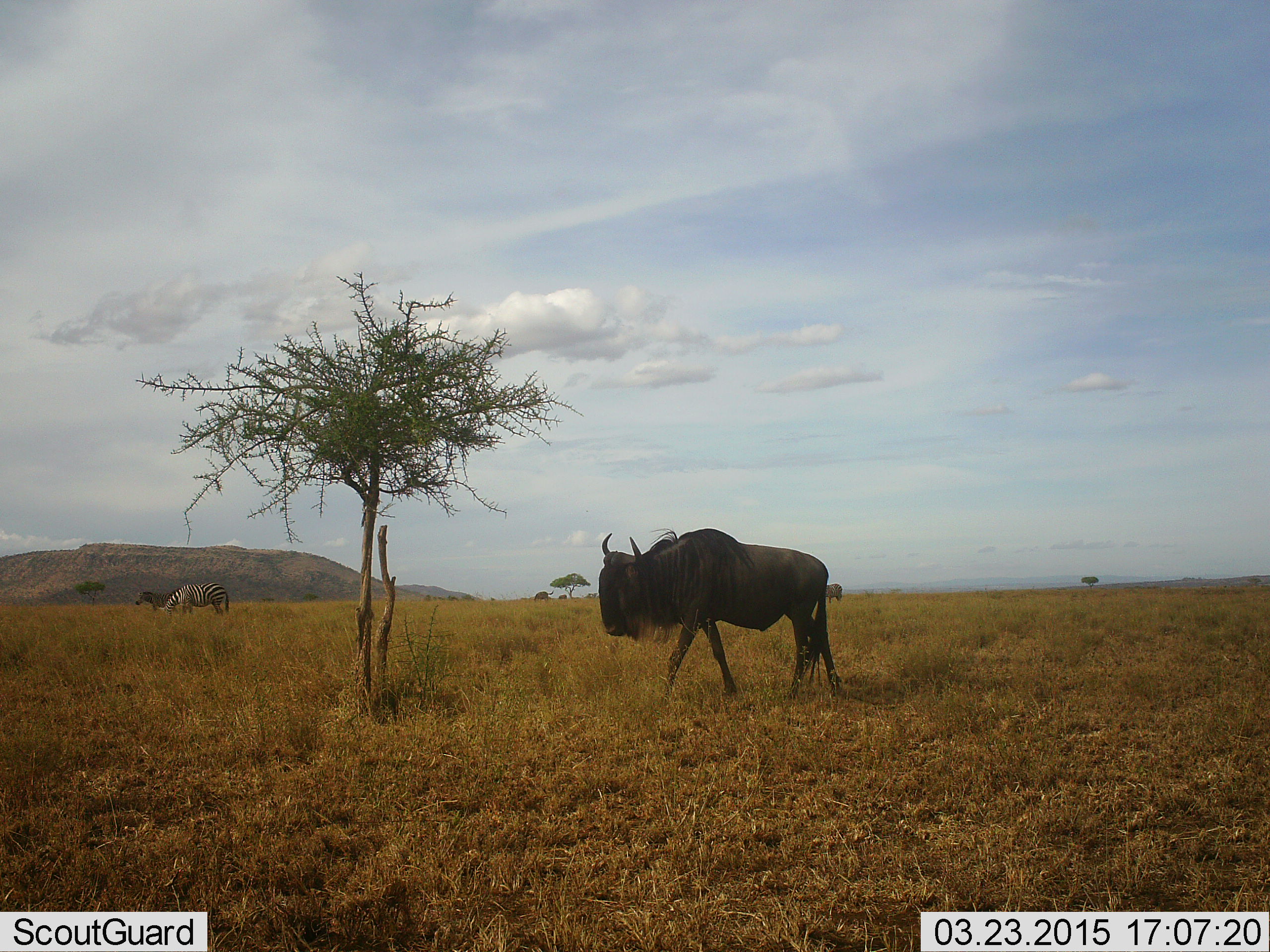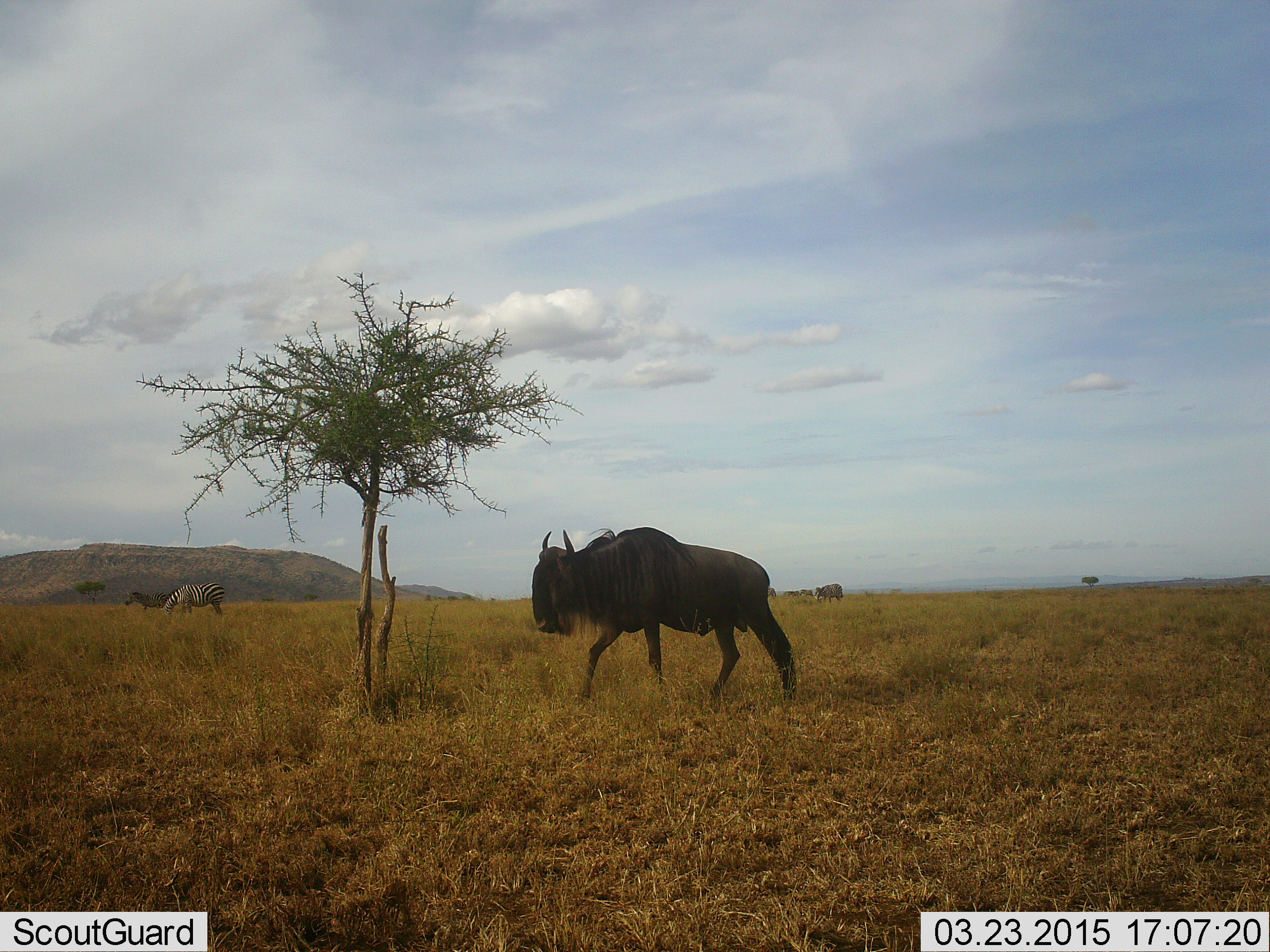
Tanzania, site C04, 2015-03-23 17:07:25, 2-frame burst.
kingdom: Animalia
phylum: Chordata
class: Mammalia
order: Artiodactyla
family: Bovidae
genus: Connochaetes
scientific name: Connochaetes taurinus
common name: blue wildebeest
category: wildebeest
Wildebeest (blue wildebeest) (Connochaetes taurinus), count 1. Behavior (volunteer vote fractions): standing 17%, resting 0%, moving 100%, interacting 0%. Young present (vote fraction): 0%. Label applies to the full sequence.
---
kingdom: Animalia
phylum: Chordata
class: Mammalia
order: Perissodactyla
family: Equidae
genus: Equus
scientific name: Equus quagga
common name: plains zebra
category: zebra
Zebra (plains zebra) (Equus quagga), count 2. Behavior (volunteer vote fractions): standing 70%, resting 0%, moving 20%, interacting 0%. Young present (vote fraction): 10%. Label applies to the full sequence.